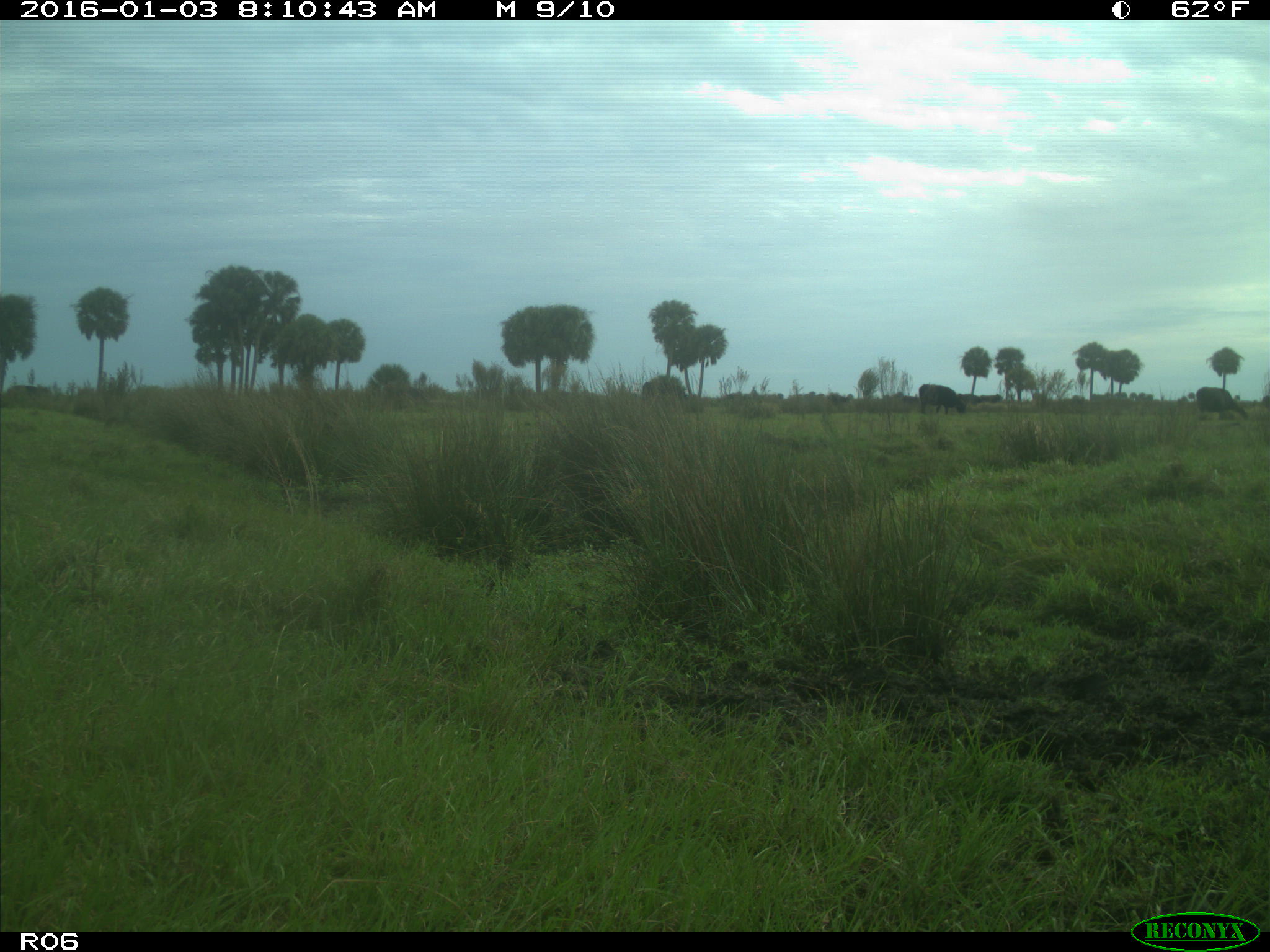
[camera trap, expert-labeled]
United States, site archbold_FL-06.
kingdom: Animalia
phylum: Chordata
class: Mammalia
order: Artiodactyla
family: Bovidae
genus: Bos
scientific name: Bos taurus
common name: domestic cow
Bos taurus (domestic cow).